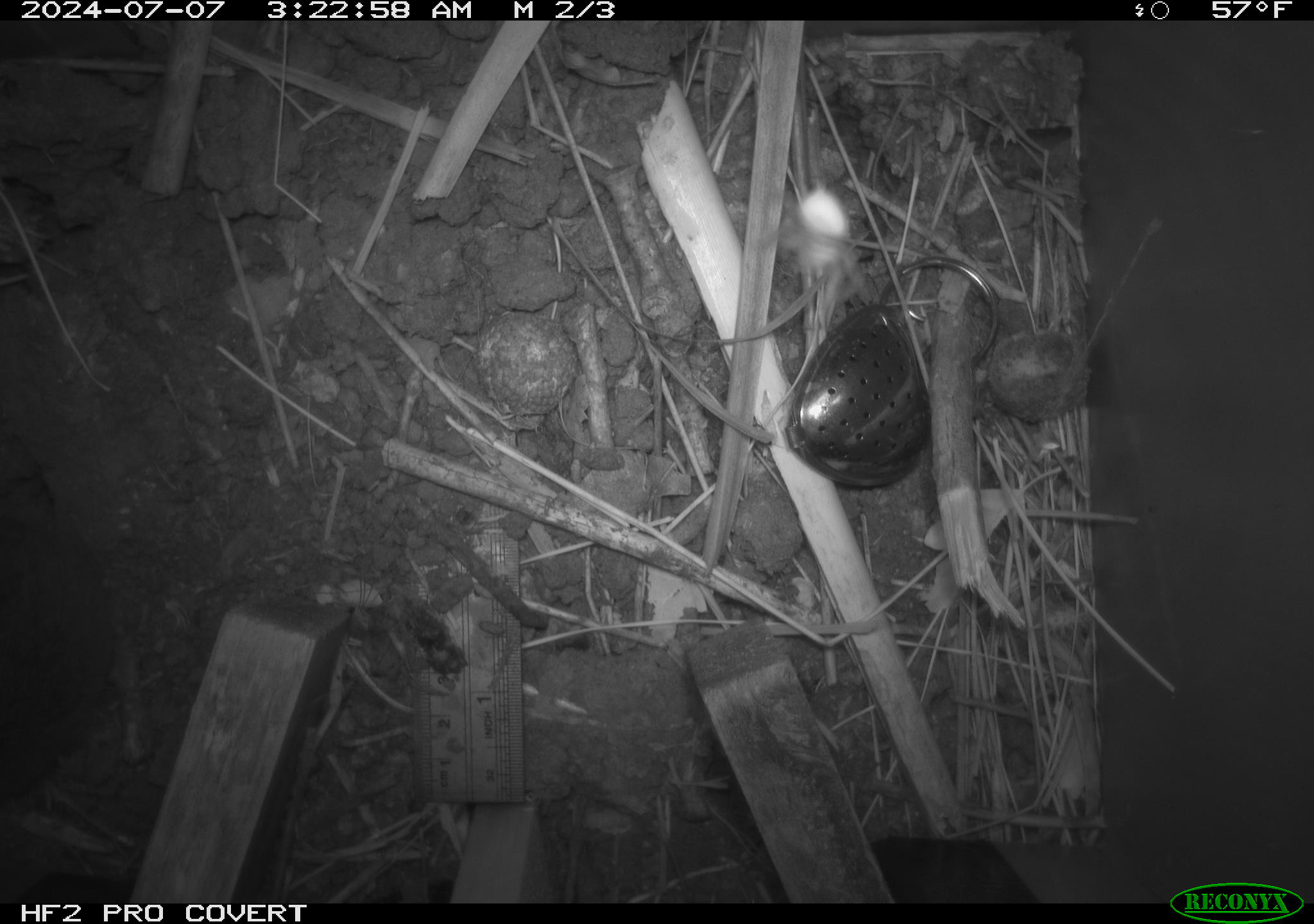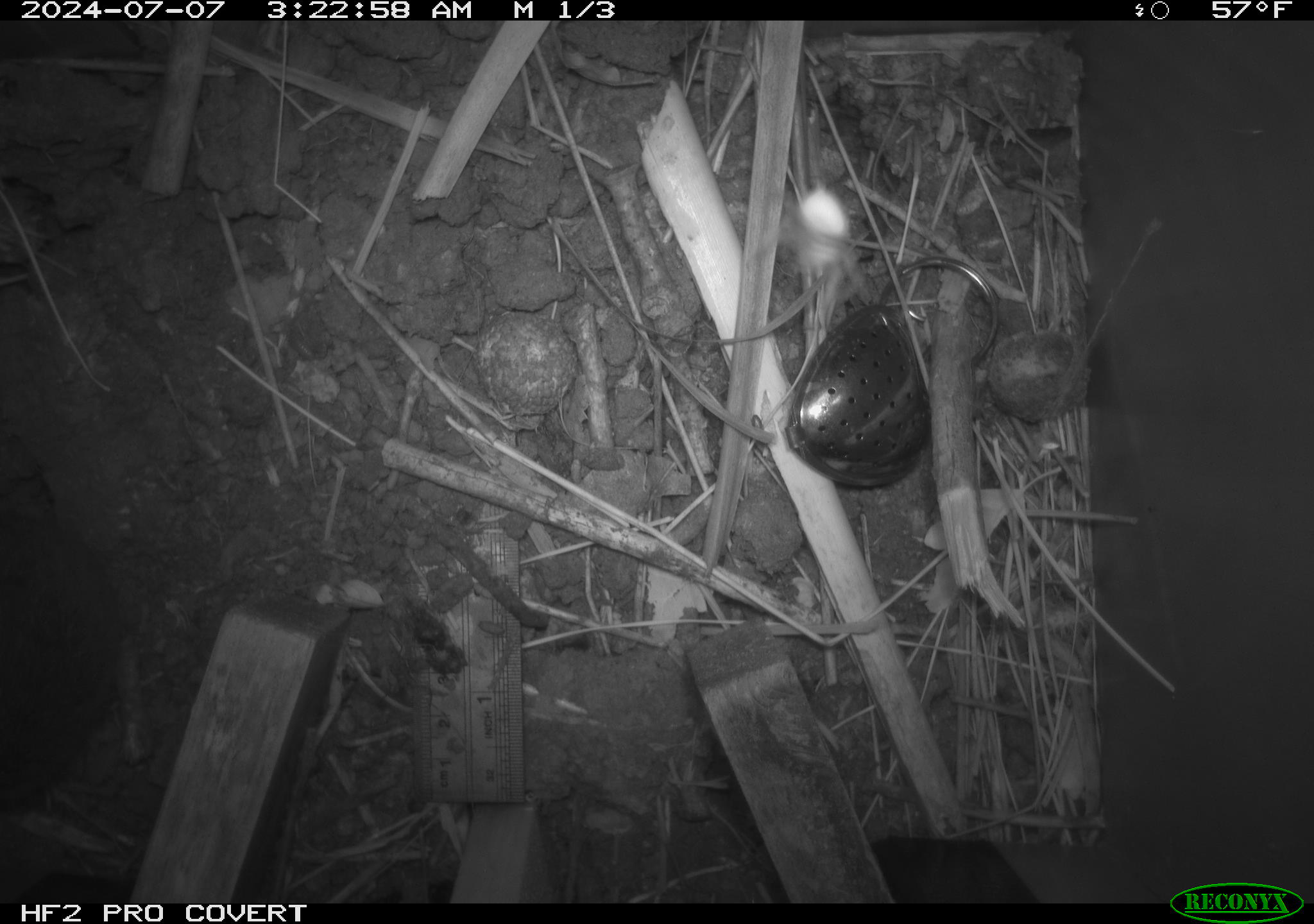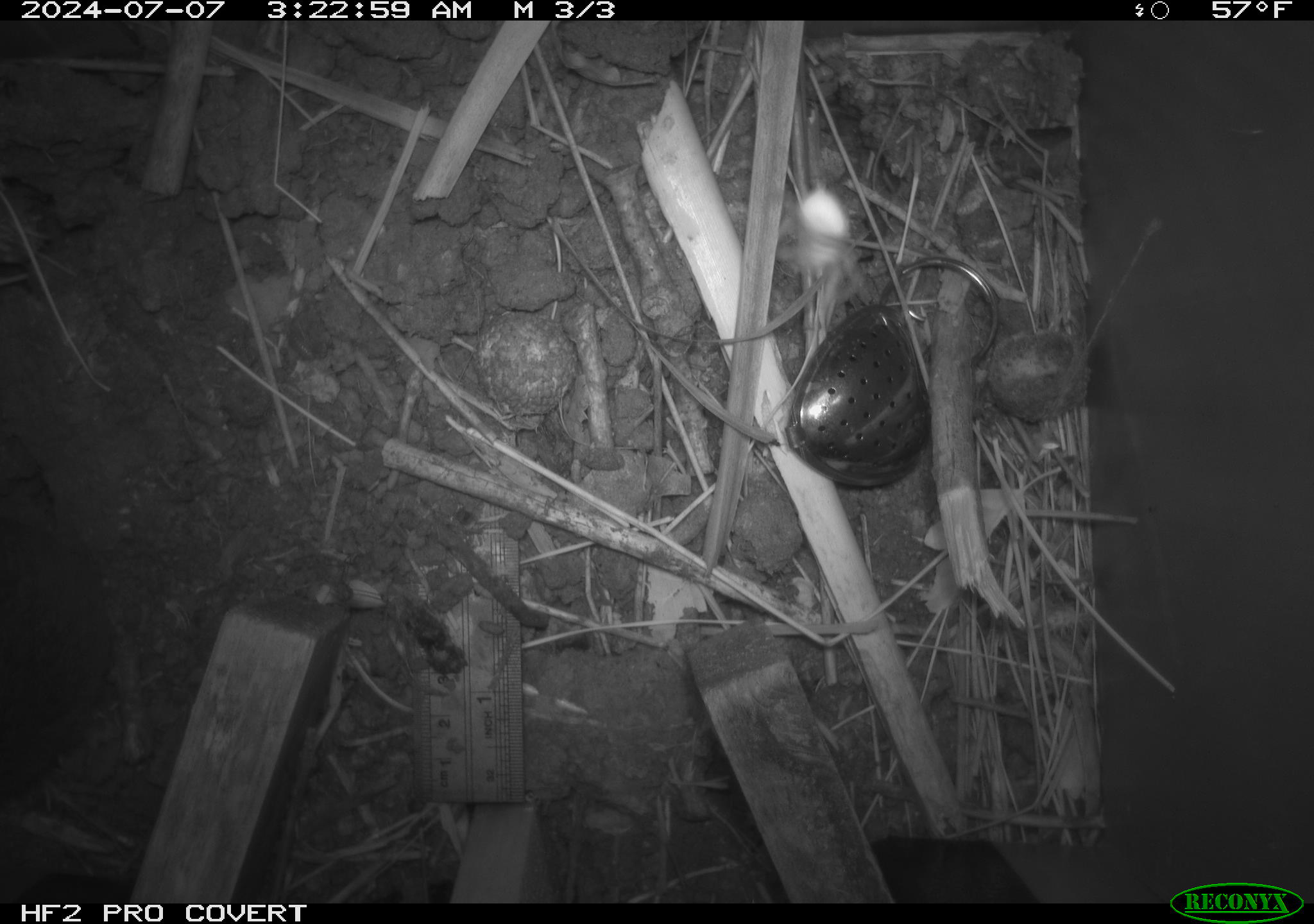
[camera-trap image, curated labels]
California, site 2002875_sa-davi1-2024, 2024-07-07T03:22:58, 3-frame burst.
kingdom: Animalia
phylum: Chordata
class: Mammalia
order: Rodentia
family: Cricetidae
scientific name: Arvicolinae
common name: voles, lemmings, and muskrats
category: arvicolinae subfamily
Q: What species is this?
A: Arvicolinae subfamily (voles, lemmings, and muskrats) (Arvicolinae).